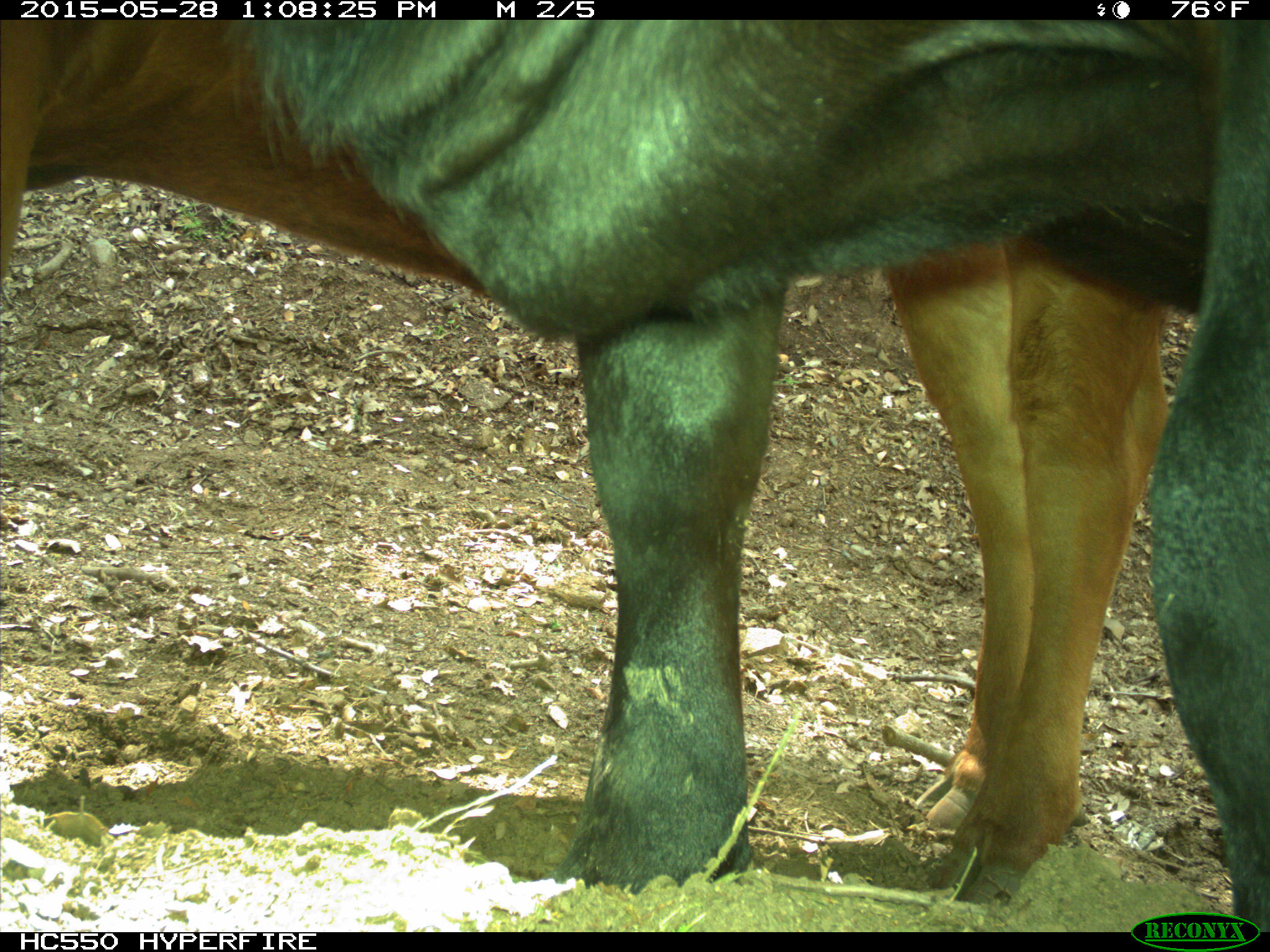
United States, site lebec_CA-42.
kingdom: Animalia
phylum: Chordata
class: Mammalia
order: Artiodactyla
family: Bovidae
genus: Bos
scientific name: Bos taurus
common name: domestic cow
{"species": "Bos taurus (domestic cow)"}